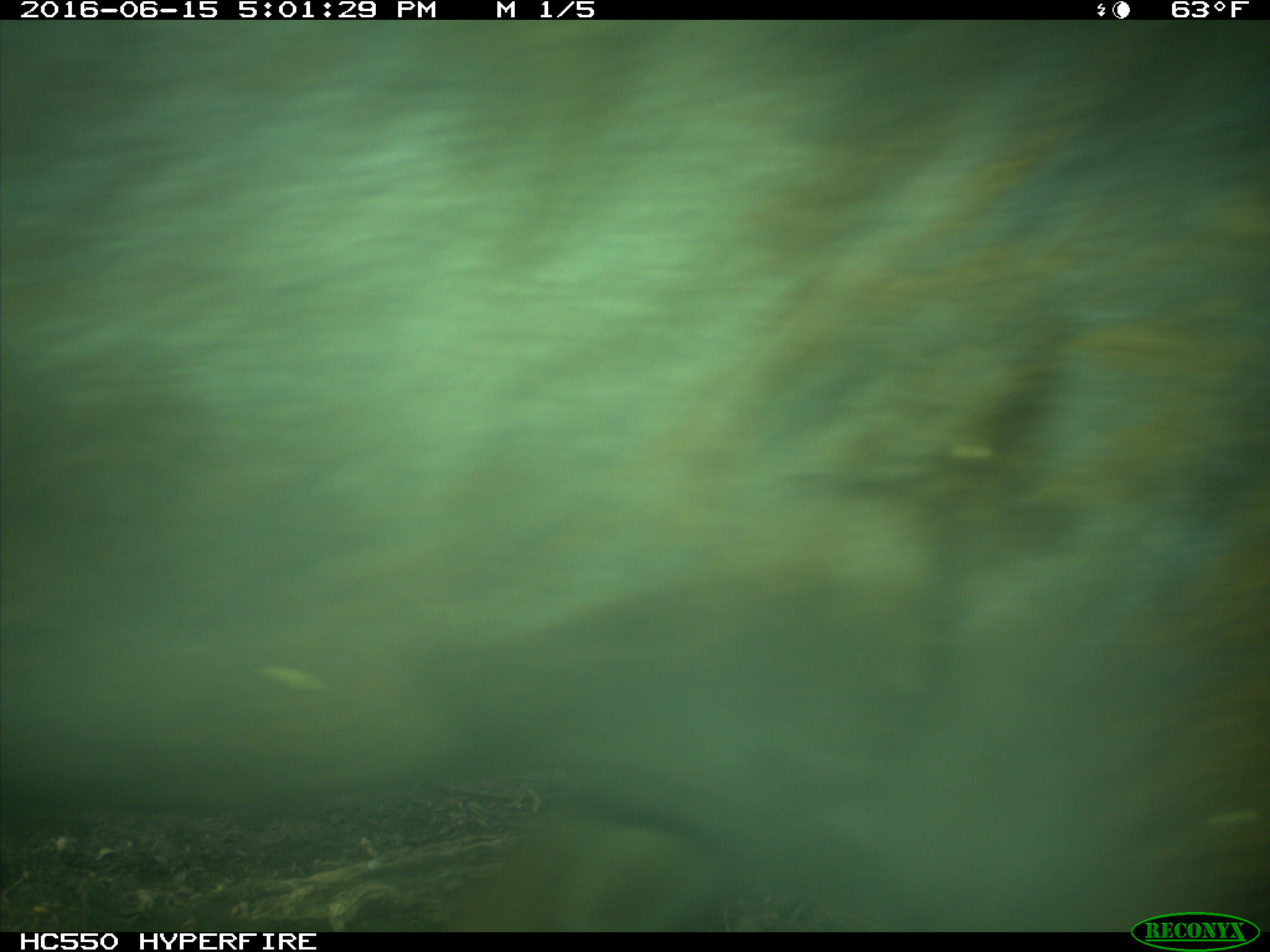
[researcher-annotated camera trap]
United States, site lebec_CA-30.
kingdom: Animalia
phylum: Chordata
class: Mammalia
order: Artiodactyla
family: Bovidae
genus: Bos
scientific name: Bos taurus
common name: domestic cow